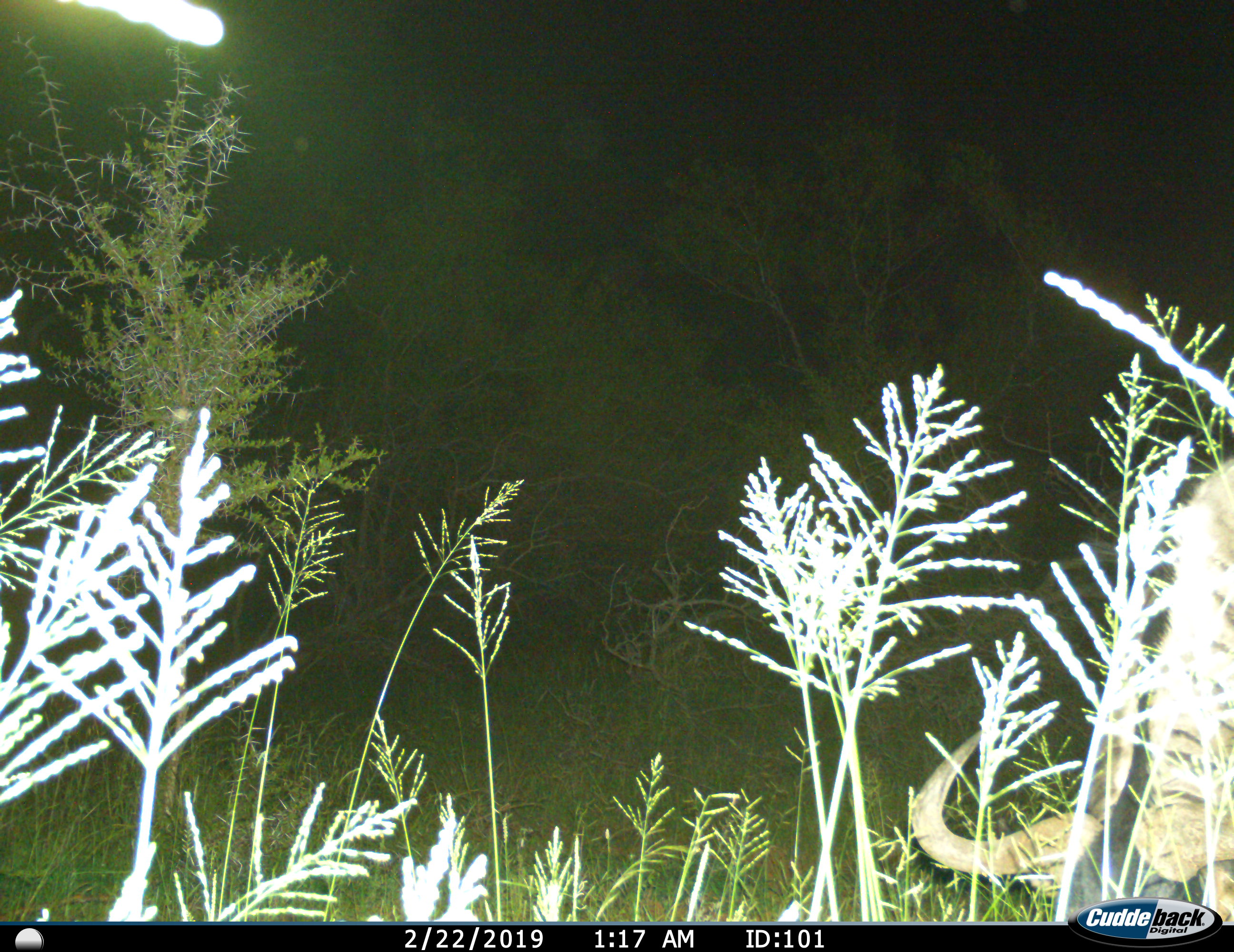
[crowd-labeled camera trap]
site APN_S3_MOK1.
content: unidentified animal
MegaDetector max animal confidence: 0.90